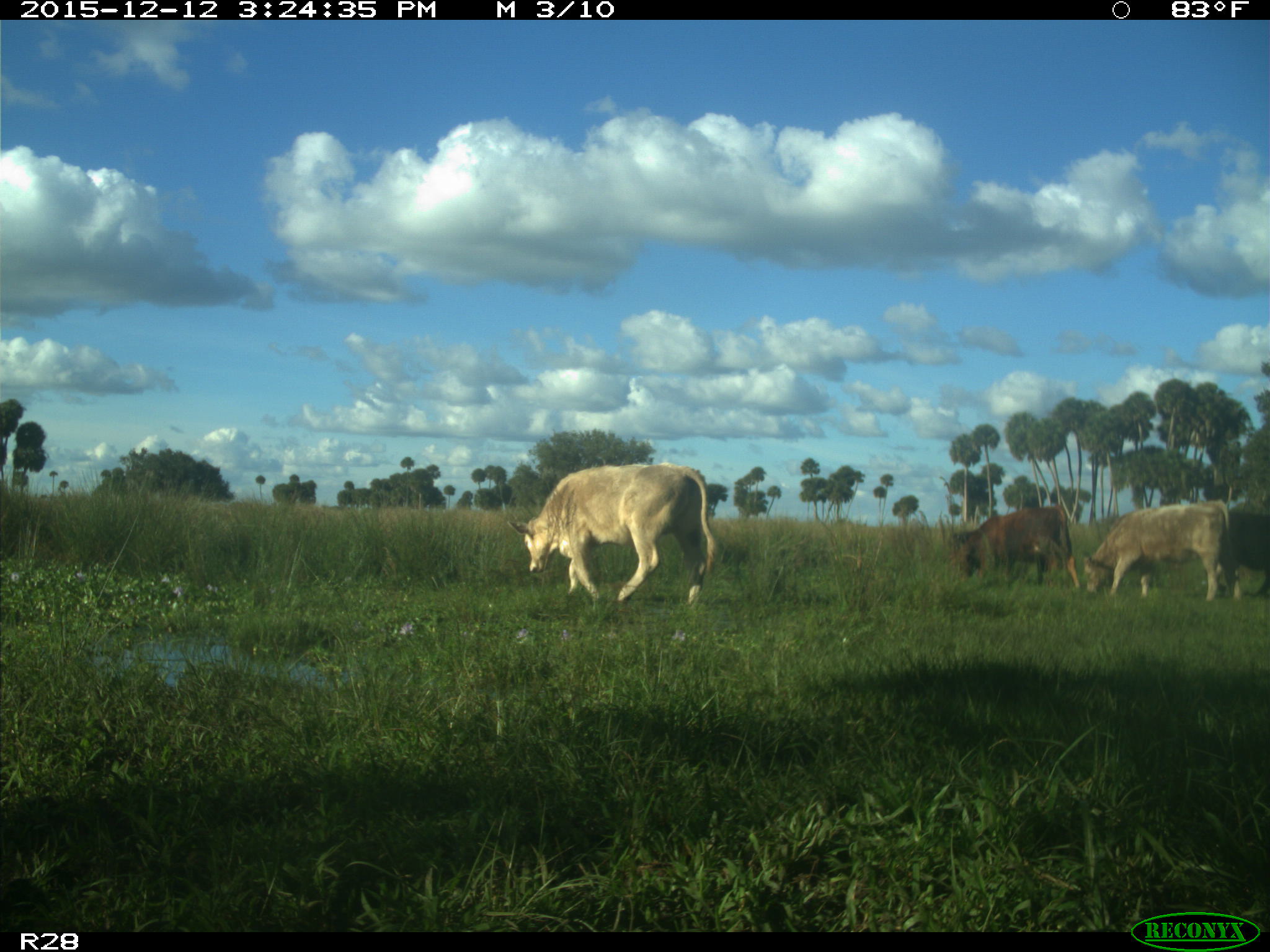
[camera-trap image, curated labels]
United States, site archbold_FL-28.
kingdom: Animalia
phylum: Chordata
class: Mammalia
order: Artiodactyla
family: Bovidae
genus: Bos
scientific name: Bos taurus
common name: domestic cow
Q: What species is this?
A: Bos taurus (domestic cow).